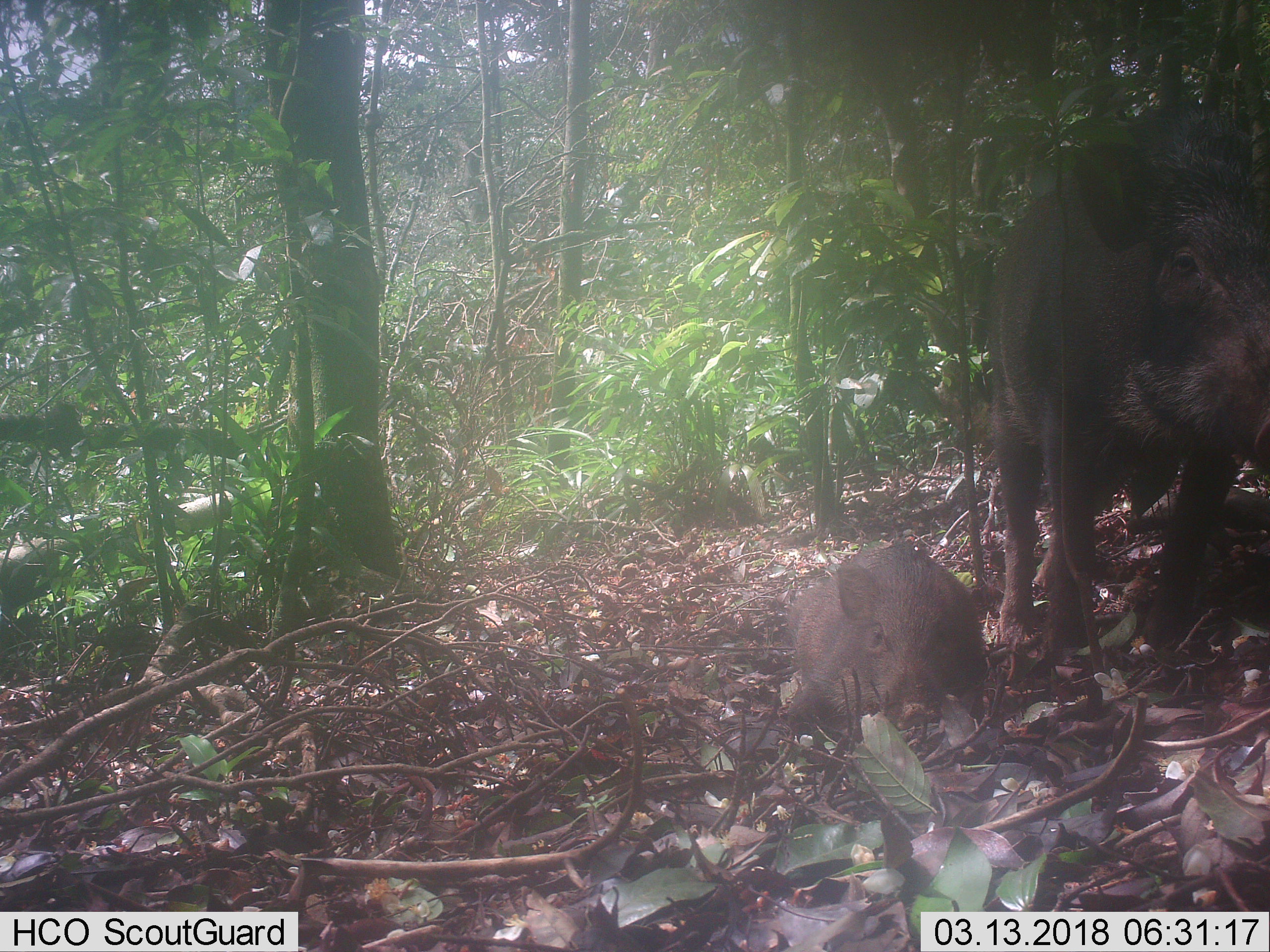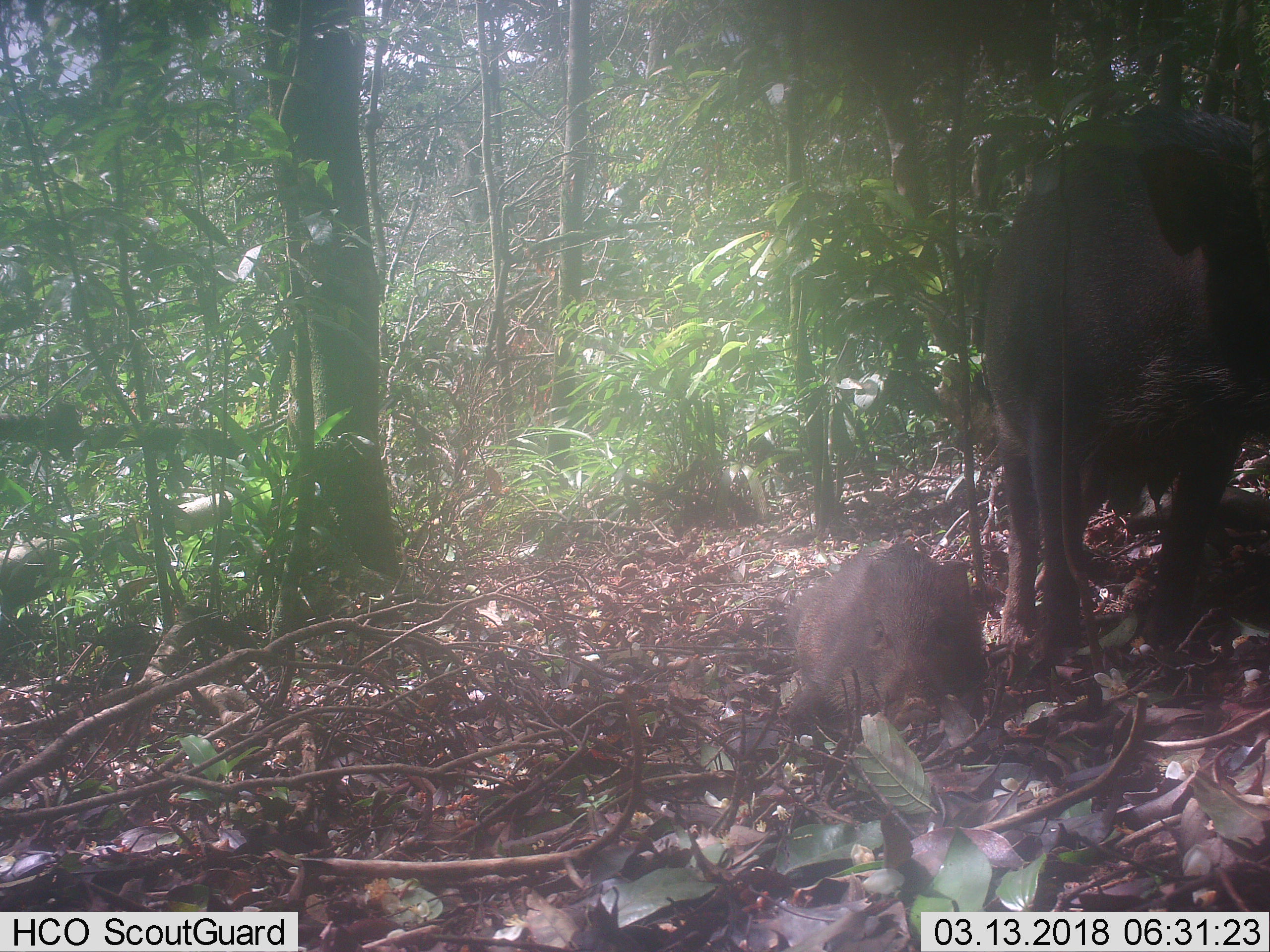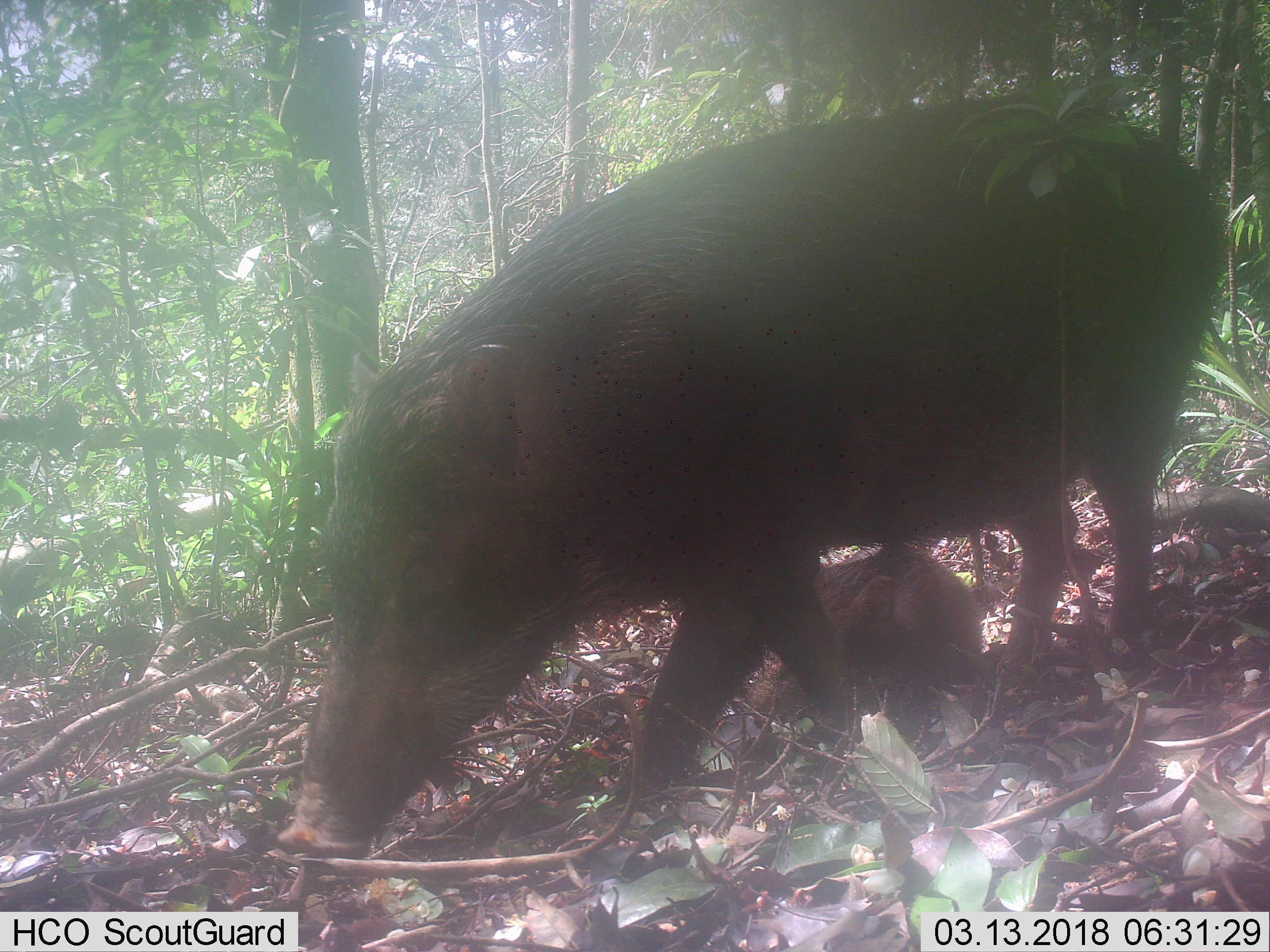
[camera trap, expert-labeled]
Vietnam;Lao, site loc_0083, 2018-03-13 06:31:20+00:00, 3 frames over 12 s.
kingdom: Animalia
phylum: Chordata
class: Mammalia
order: Artiodactyla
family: Suidae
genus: Sus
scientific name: Sus scrofa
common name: eurasian wild pig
Eurasian wild pig (Sus scrofa). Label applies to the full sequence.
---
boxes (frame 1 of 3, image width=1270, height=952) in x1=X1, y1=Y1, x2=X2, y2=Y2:
eurasian wild pig: x1=989, y1=103, x2=1270, y2=653; x1=785, y1=543, x2=986, y2=733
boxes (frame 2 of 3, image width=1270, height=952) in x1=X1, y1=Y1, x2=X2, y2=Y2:
eurasian wild pig: x1=984, y1=107, x2=1270, y2=656; x1=786, y1=542, x2=983, y2=732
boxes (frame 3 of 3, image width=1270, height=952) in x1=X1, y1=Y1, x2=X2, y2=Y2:
eurasian wild pig: x1=277, y1=92, x2=1221, y2=860; x1=748, y1=545, x2=982, y2=721